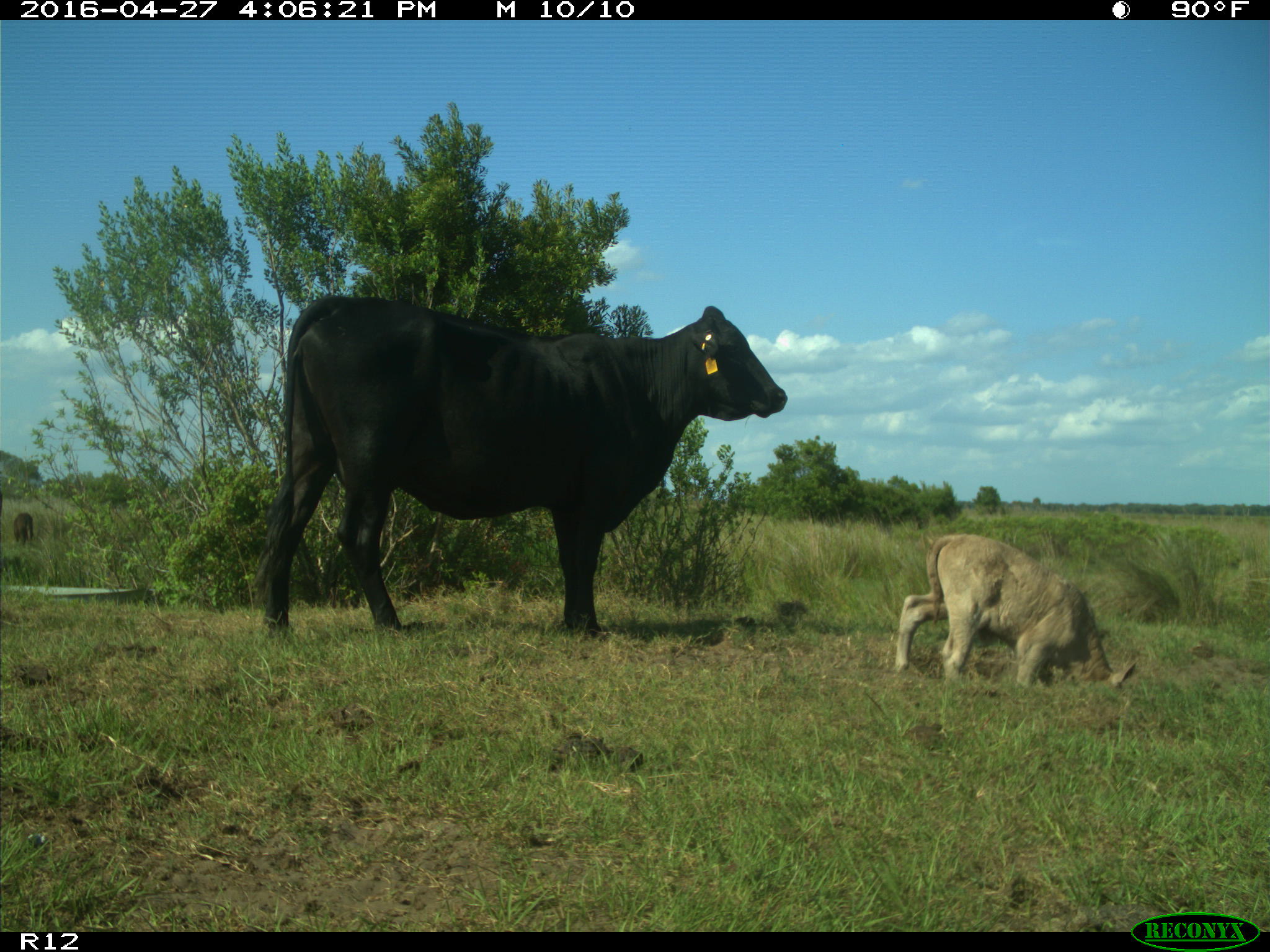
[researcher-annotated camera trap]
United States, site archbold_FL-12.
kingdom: Animalia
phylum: Chordata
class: Mammalia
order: Artiodactyla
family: Bovidae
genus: Bos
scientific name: Bos taurus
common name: domestic cow